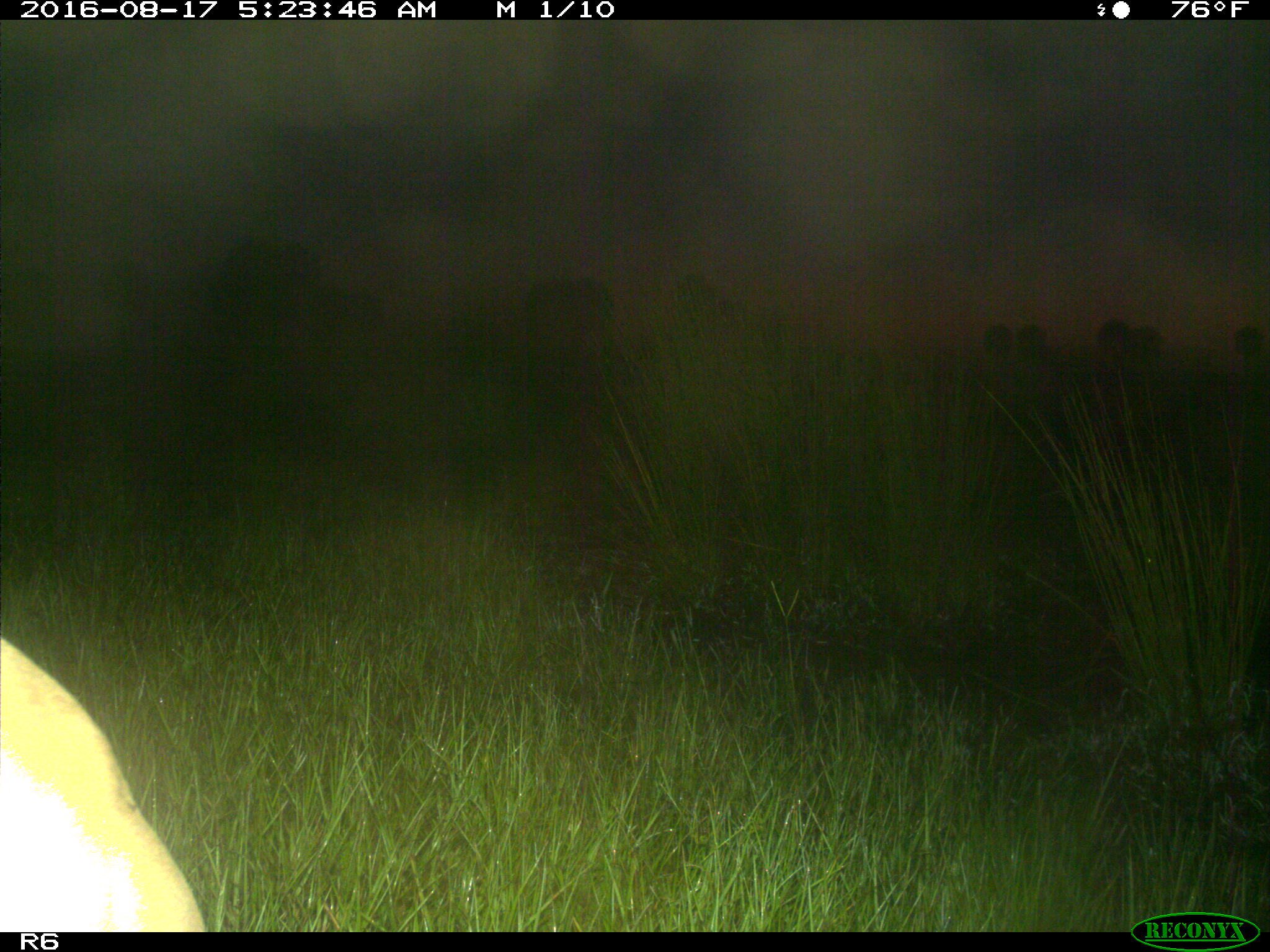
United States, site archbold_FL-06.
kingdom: Animalia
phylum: Chordata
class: Mammalia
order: Artiodactyla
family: Bovidae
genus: Bos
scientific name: Bos taurus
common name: domestic cow